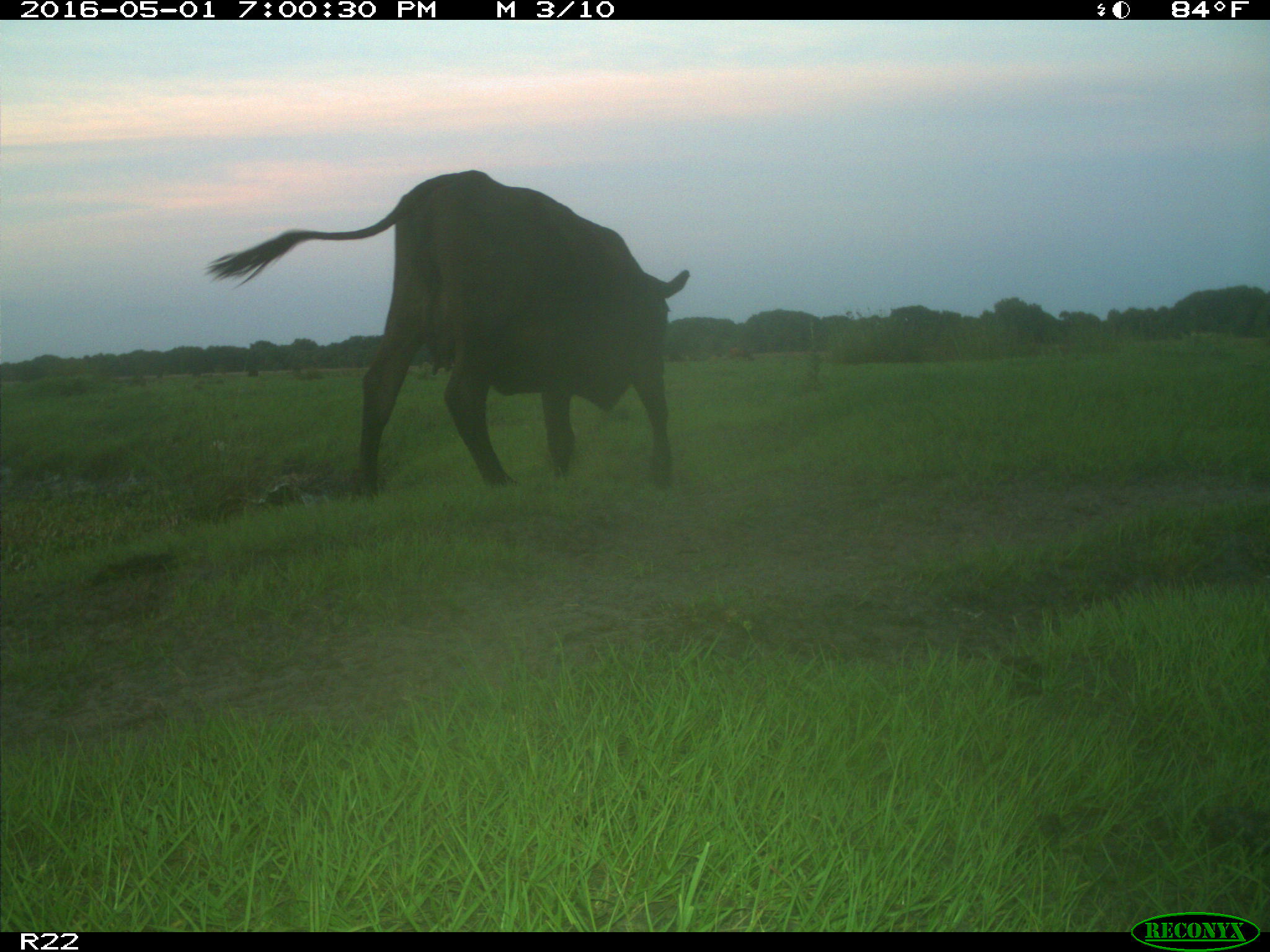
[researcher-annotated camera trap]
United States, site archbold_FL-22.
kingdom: Animalia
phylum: Chordata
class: Mammalia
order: Artiodactyla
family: Bovidae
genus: Bos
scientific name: Bos taurus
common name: domestic cow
Bos taurus (domestic cow).